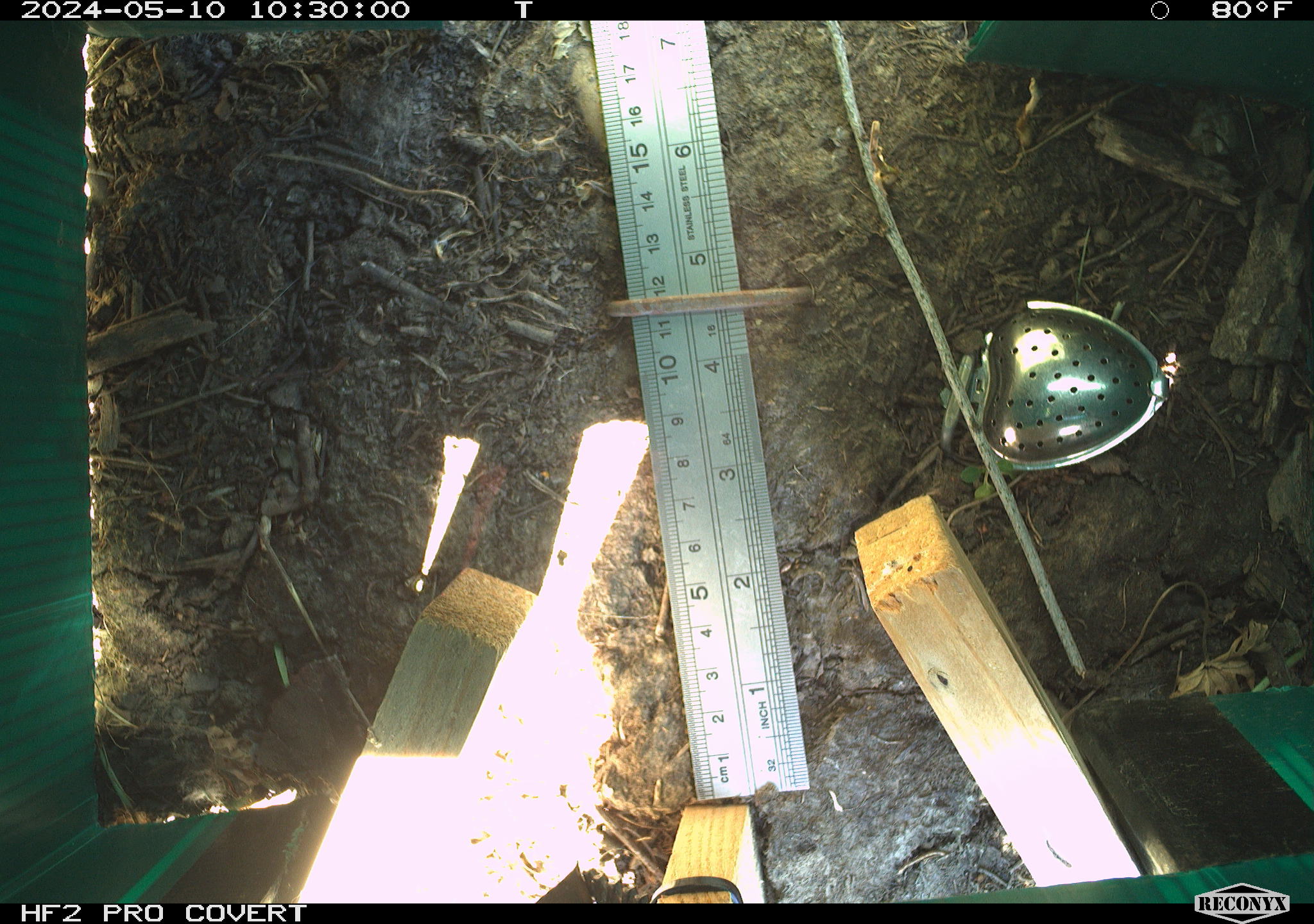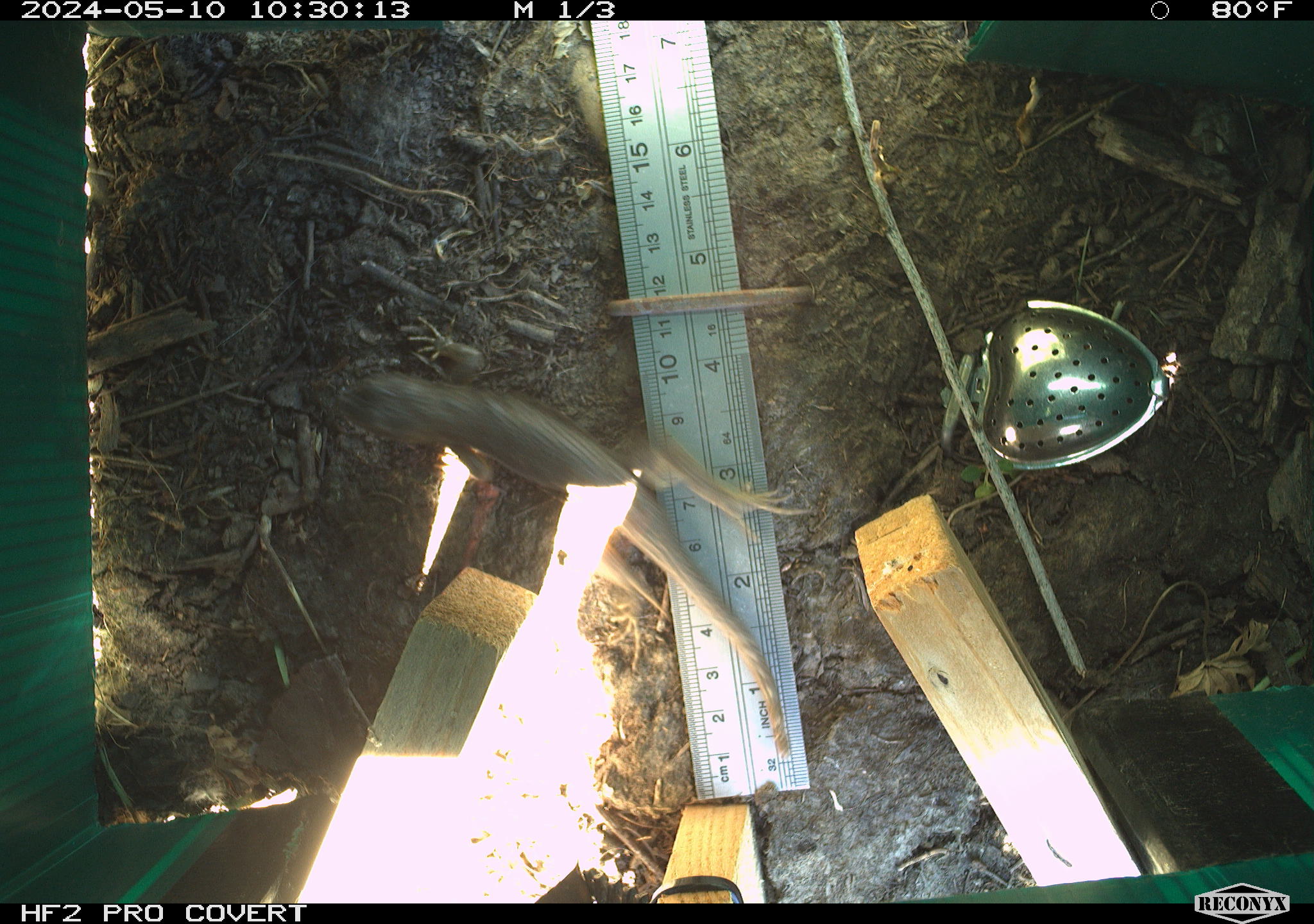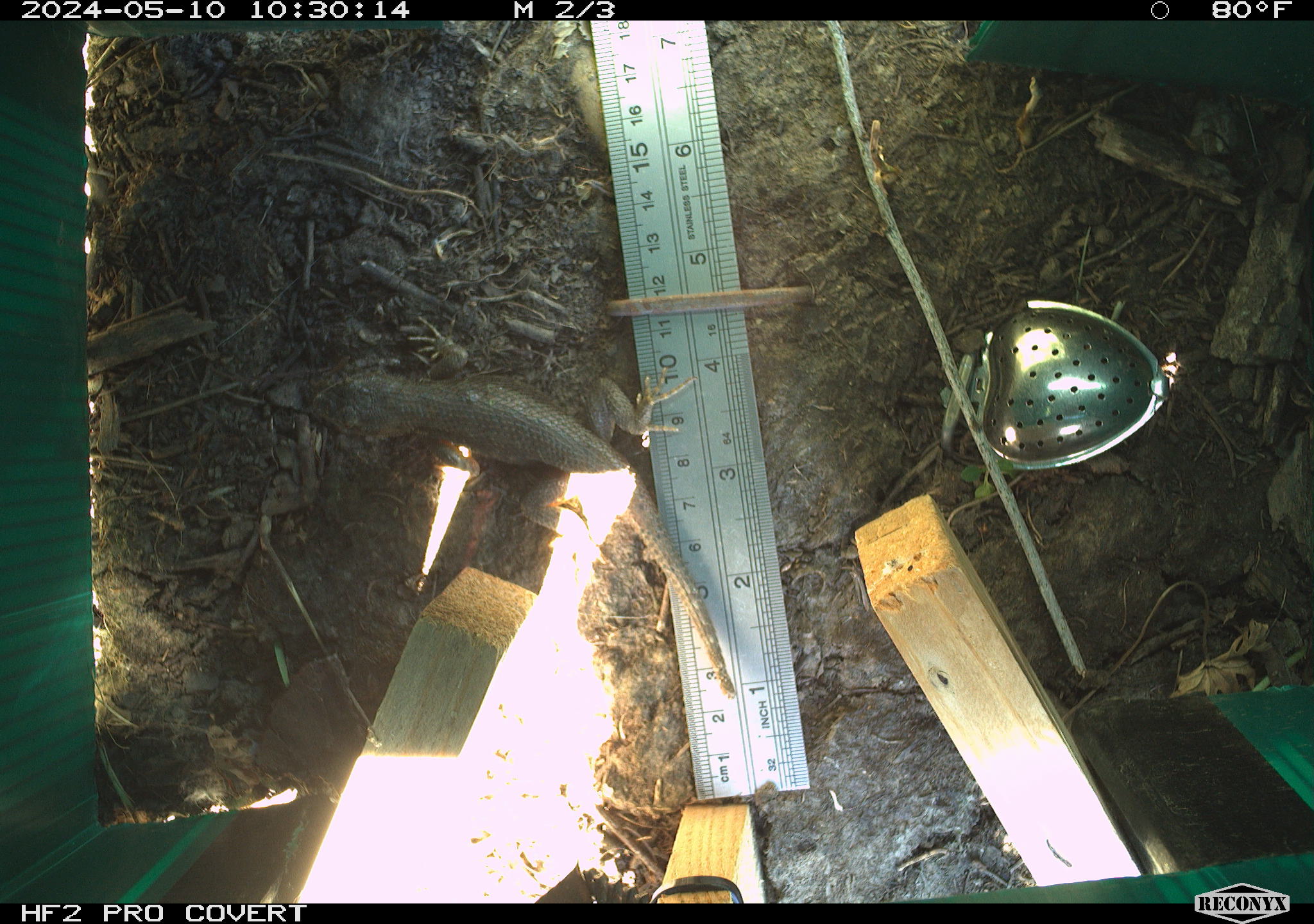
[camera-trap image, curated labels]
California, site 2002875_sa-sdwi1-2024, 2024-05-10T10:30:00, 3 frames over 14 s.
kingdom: Animalia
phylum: Chordata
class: Reptilia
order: Squamata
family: Phrynosomatidae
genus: Sceloporus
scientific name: Sceloporus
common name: spiny lizards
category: sceloporus species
Sceloporus species (spiny lizards) (Sceloporus).